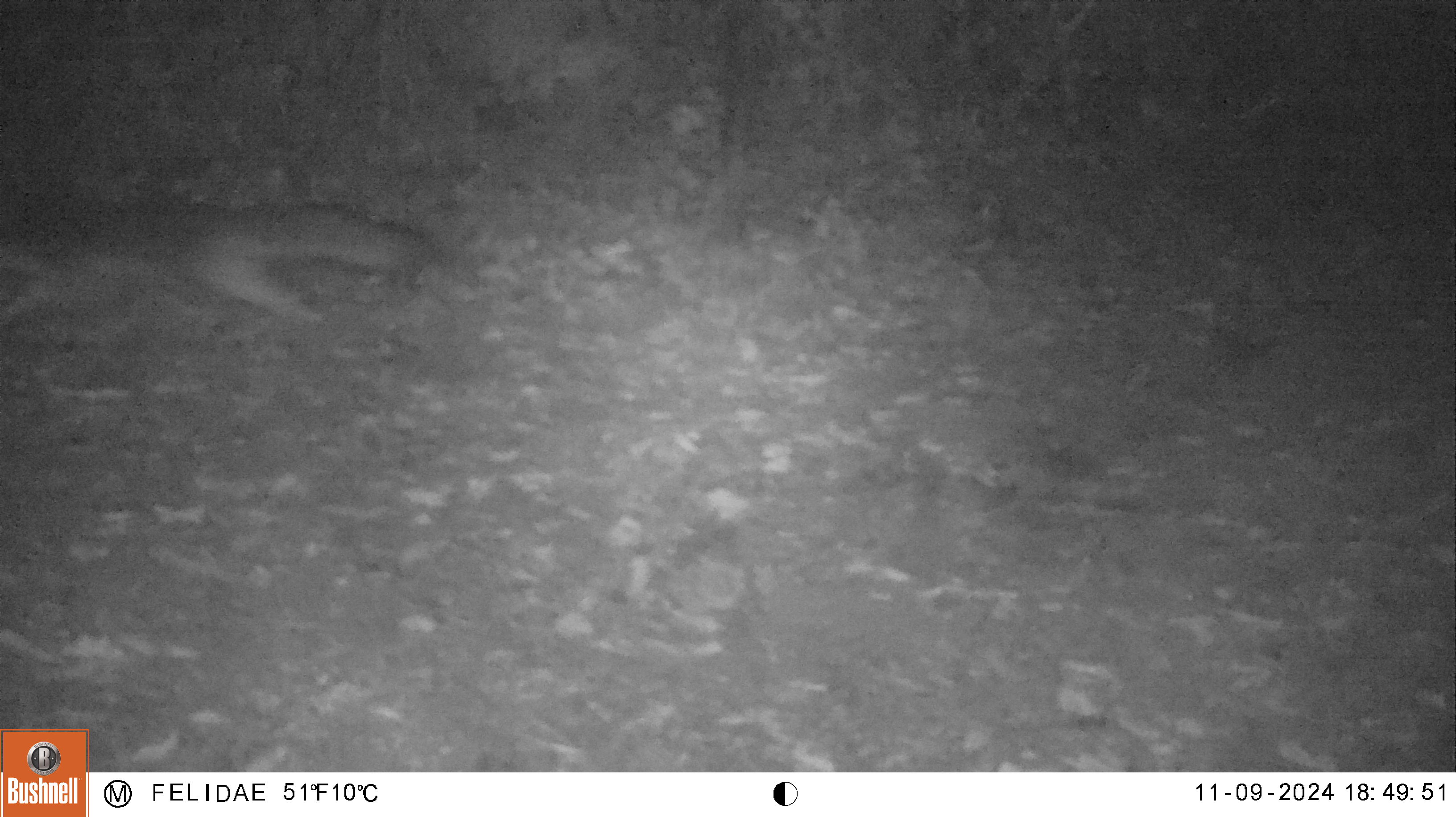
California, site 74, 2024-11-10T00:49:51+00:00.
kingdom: Animalia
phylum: Chordata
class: Mammalia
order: Carnivora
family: Canidae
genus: Urocyon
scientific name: Urocyon cinereoargenteus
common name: gray fox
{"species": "gray fox (Urocyon cinereoargenteus)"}